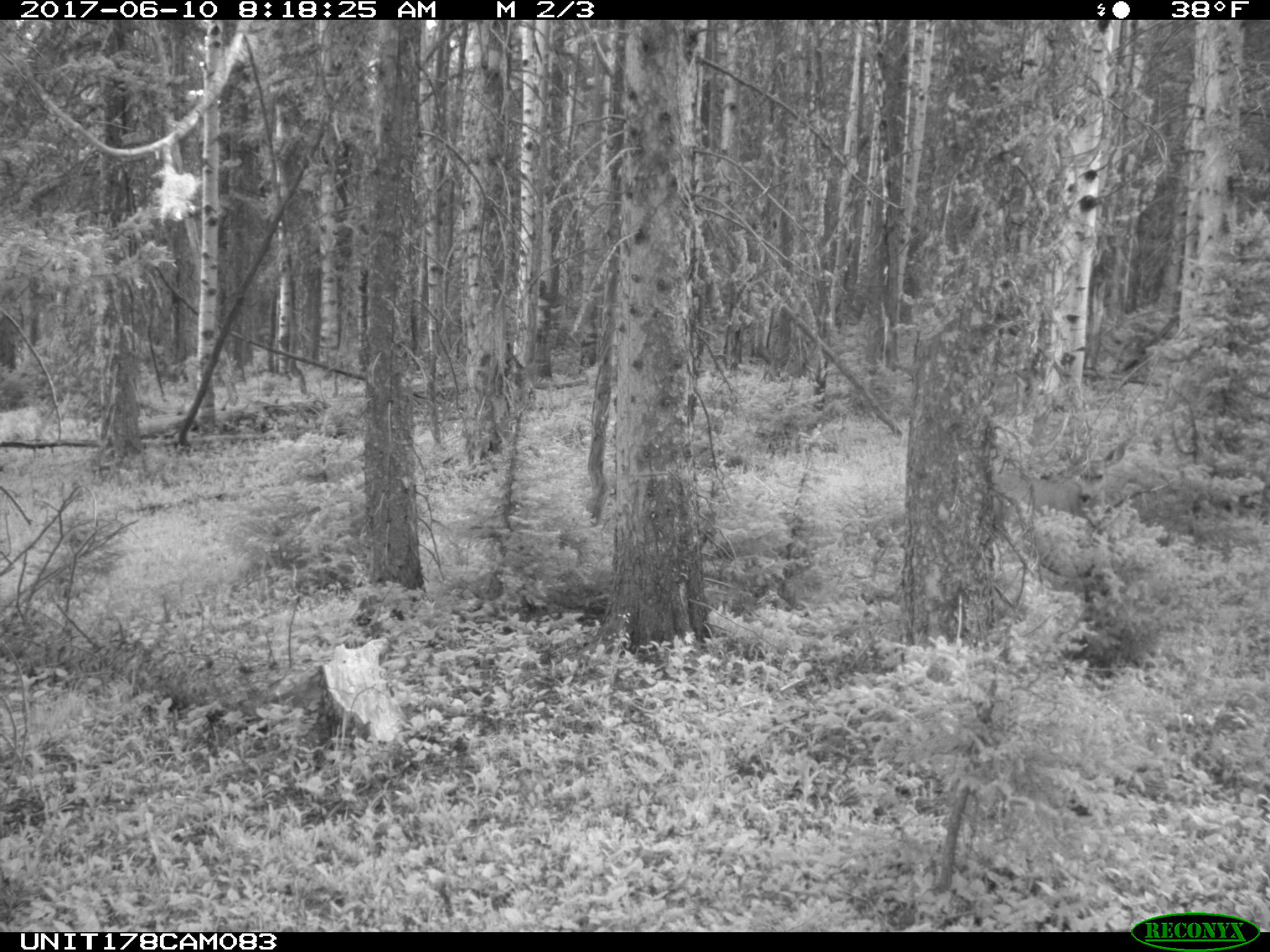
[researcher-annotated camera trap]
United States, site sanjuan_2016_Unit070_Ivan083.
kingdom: Animalia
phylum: Chordata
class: Mammalia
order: Artiodactyla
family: Cervidae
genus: Odocoileus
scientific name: Odocoileus hemionus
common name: mule deer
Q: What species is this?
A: Odocoileus hemionus (mule deer).